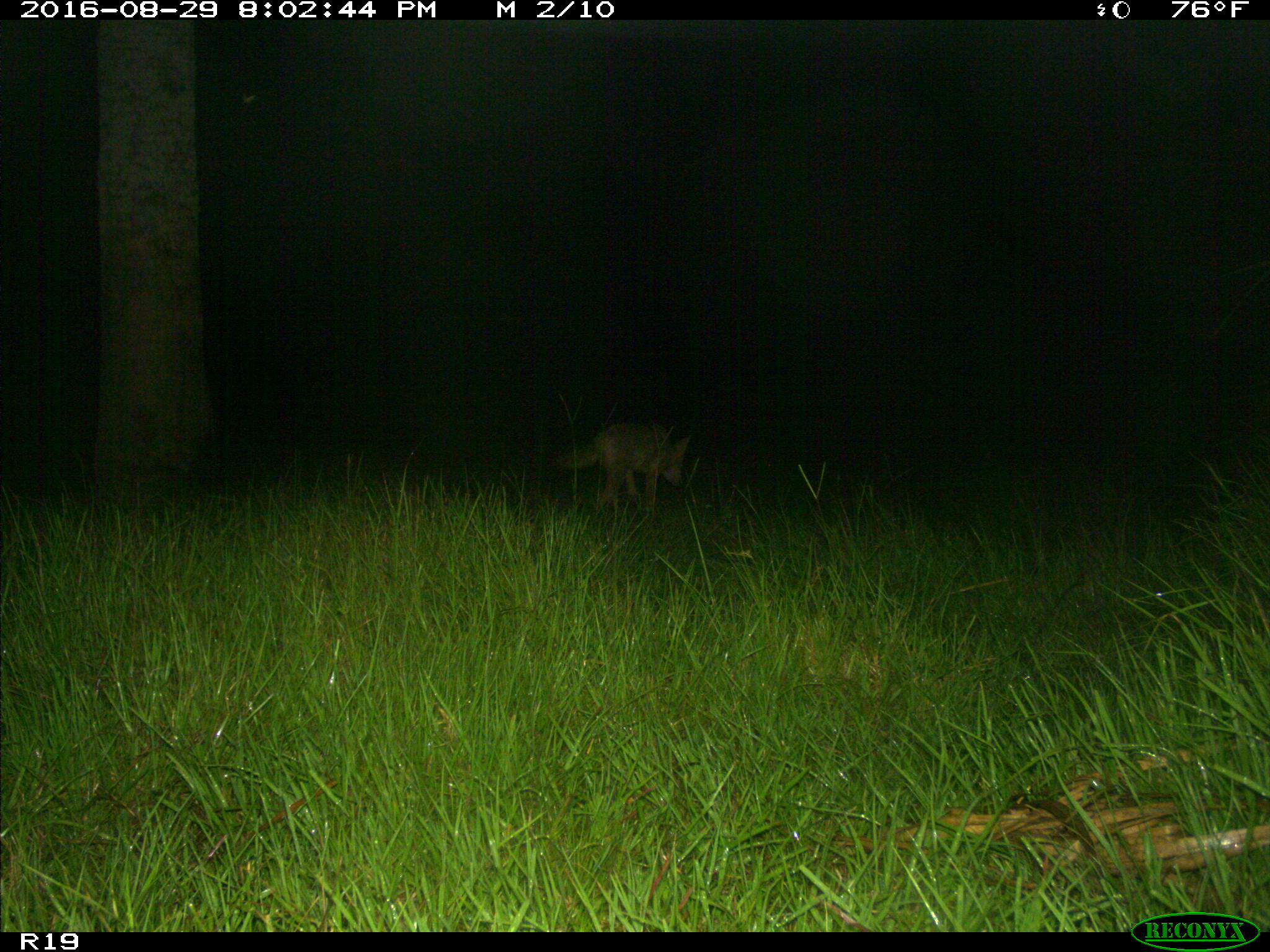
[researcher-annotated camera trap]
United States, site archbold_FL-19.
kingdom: Animalia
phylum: Chordata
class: Mammalia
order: Carnivora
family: Canidae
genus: Canis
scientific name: Canis latrans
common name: coyote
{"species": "Canis latrans (coyote)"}